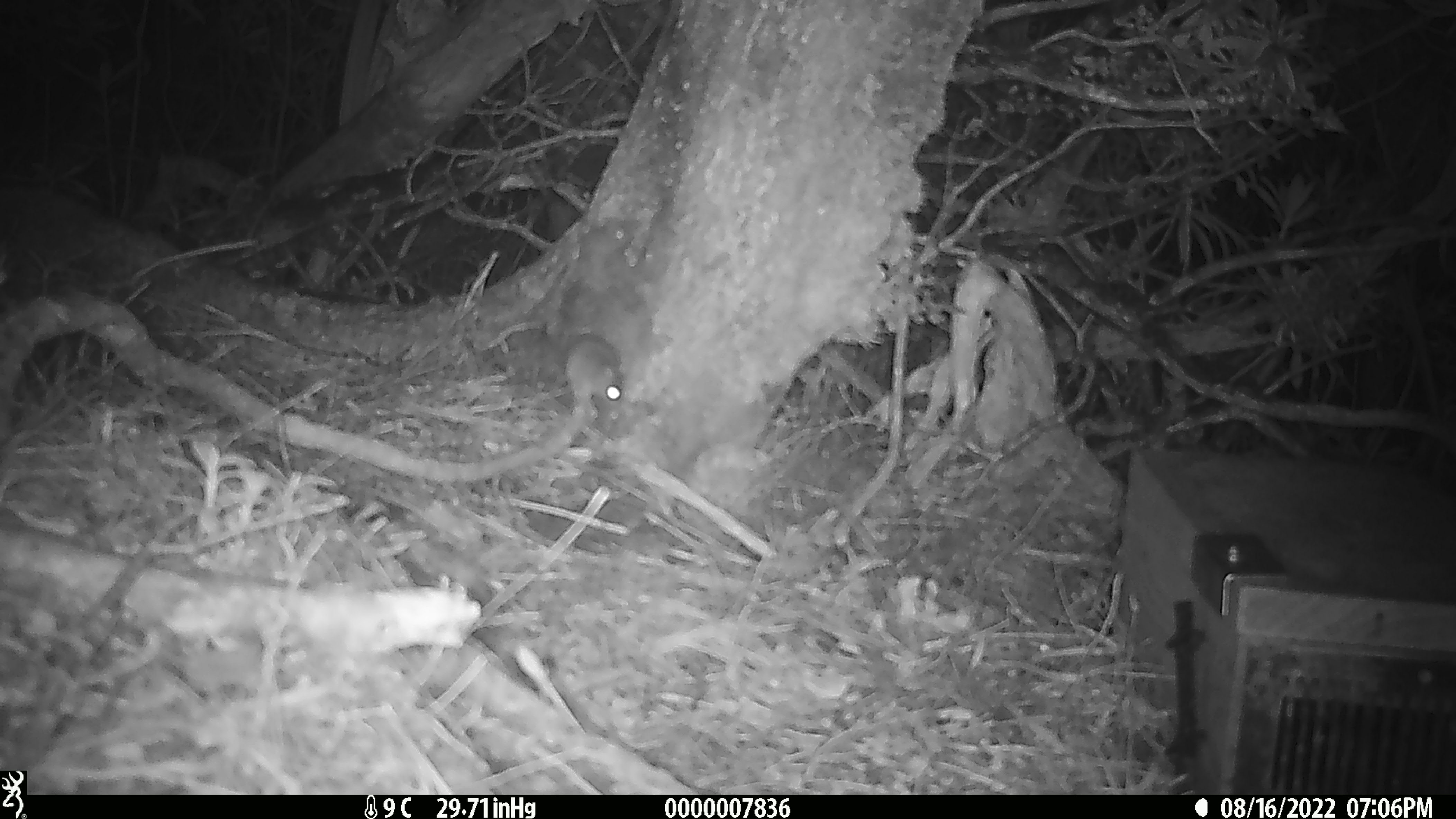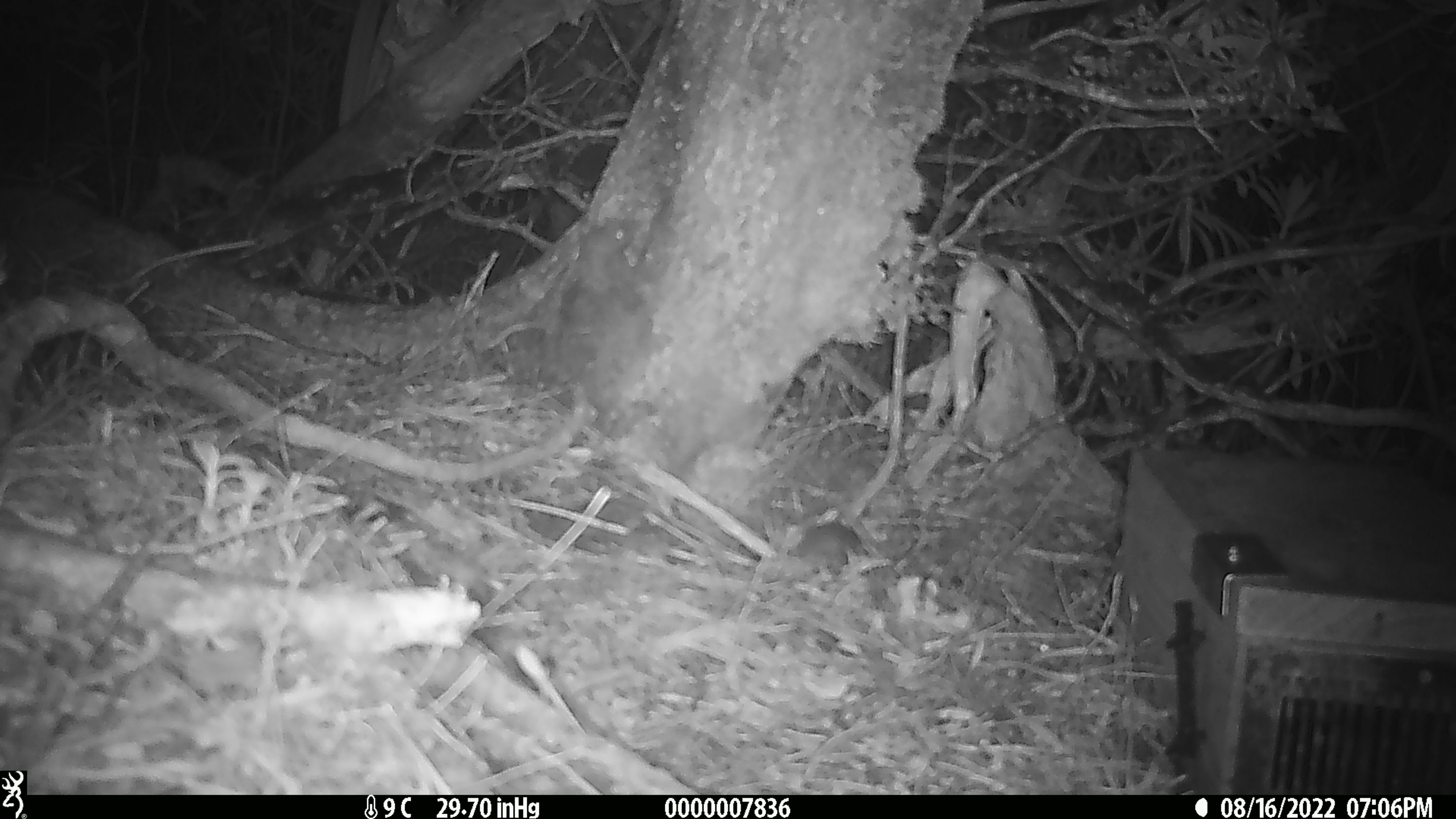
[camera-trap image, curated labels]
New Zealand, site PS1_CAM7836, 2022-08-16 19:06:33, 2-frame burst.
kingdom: Animalia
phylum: Chordata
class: Mammalia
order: Rodentia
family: Muridae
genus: Mus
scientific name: Mus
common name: mouse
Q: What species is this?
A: Mouse (Mus).